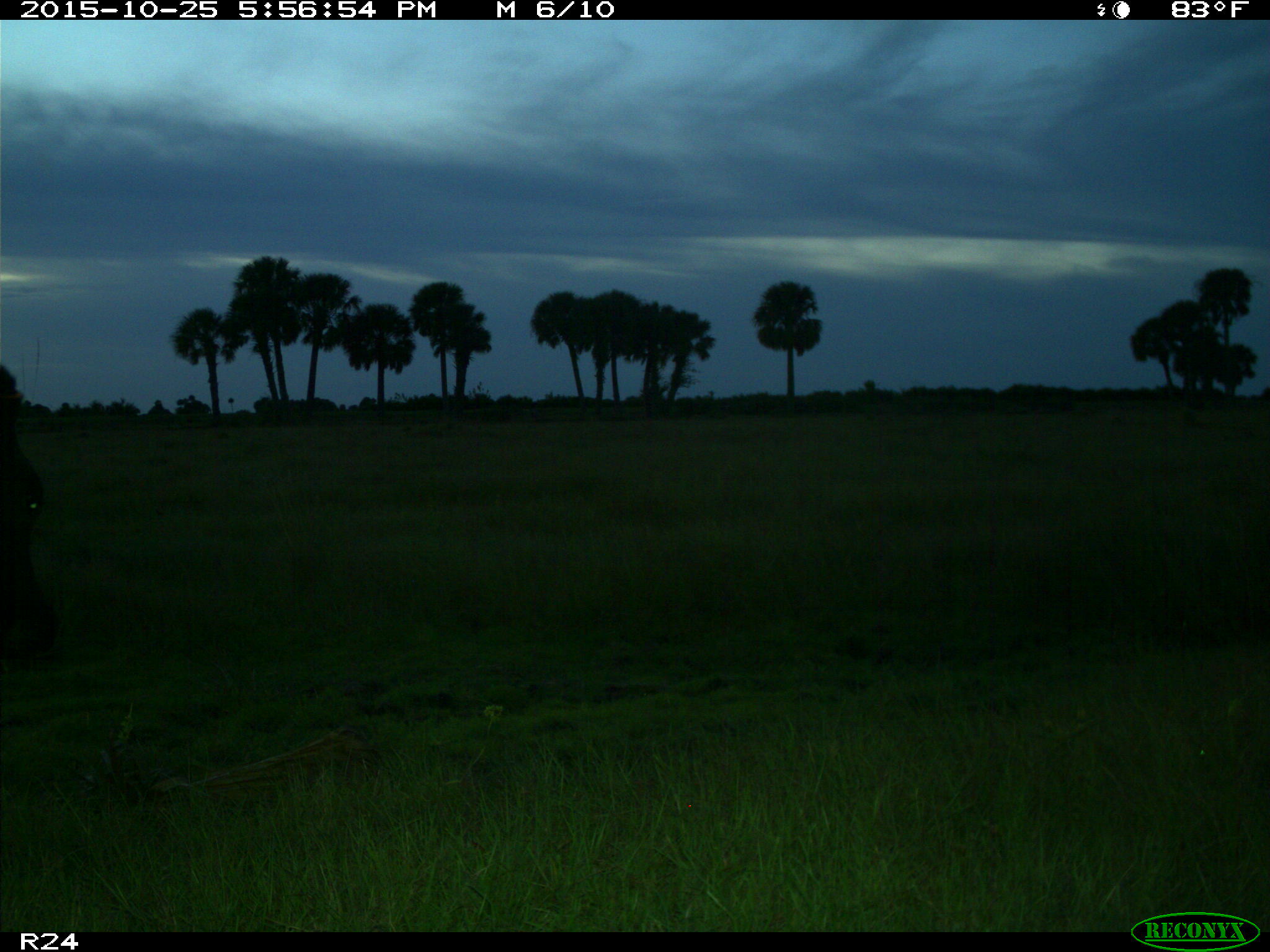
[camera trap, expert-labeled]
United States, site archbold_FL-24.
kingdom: Animalia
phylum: Chordata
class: Mammalia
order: Artiodactyla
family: Bovidae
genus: Bos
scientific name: Bos taurus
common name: domestic cow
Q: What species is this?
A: Bos taurus (domestic cow).